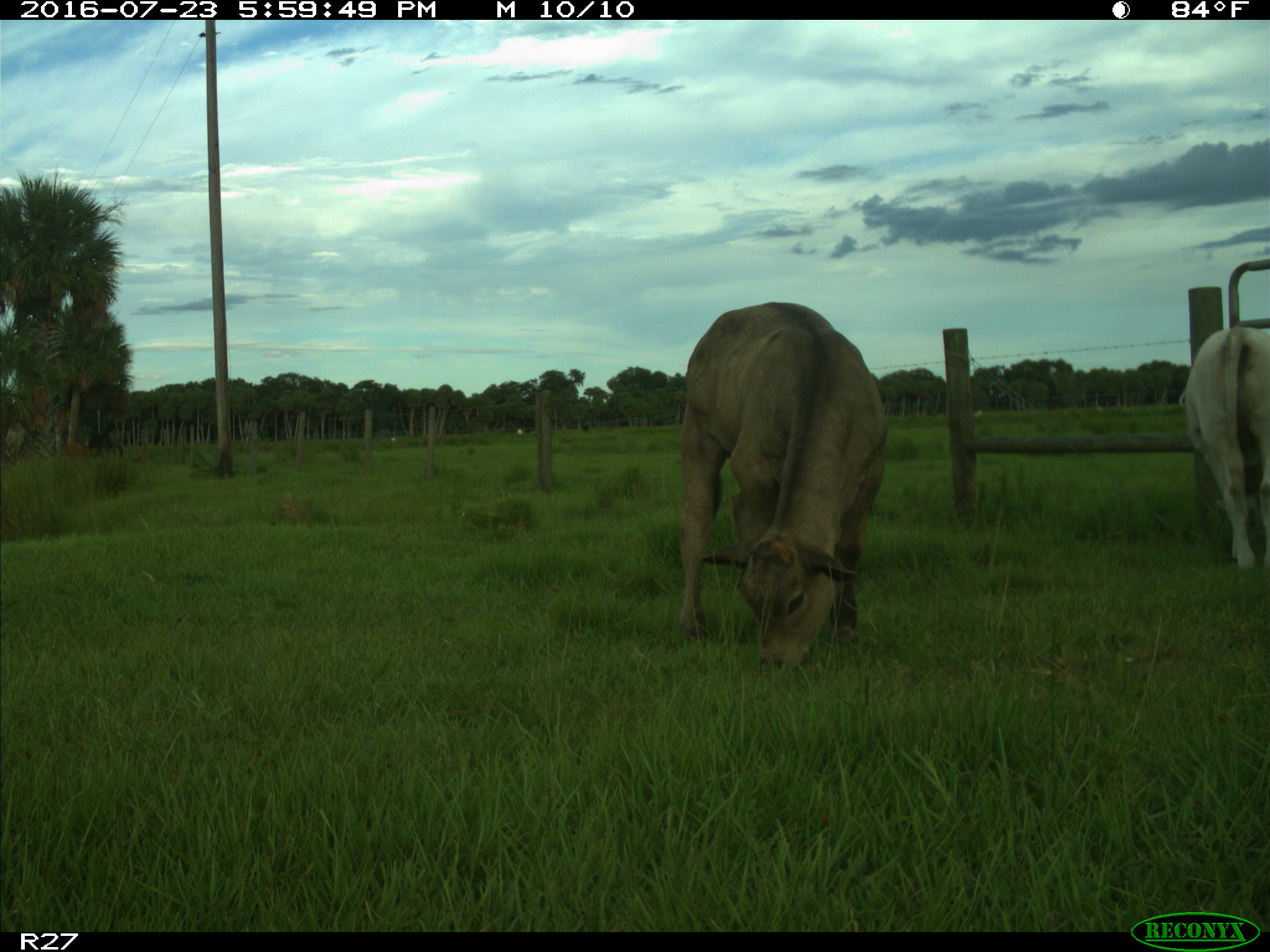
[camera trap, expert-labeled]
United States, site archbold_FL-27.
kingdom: Animalia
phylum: Chordata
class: Mammalia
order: Artiodactyla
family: Bovidae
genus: Bos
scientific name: Bos taurus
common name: domestic cow